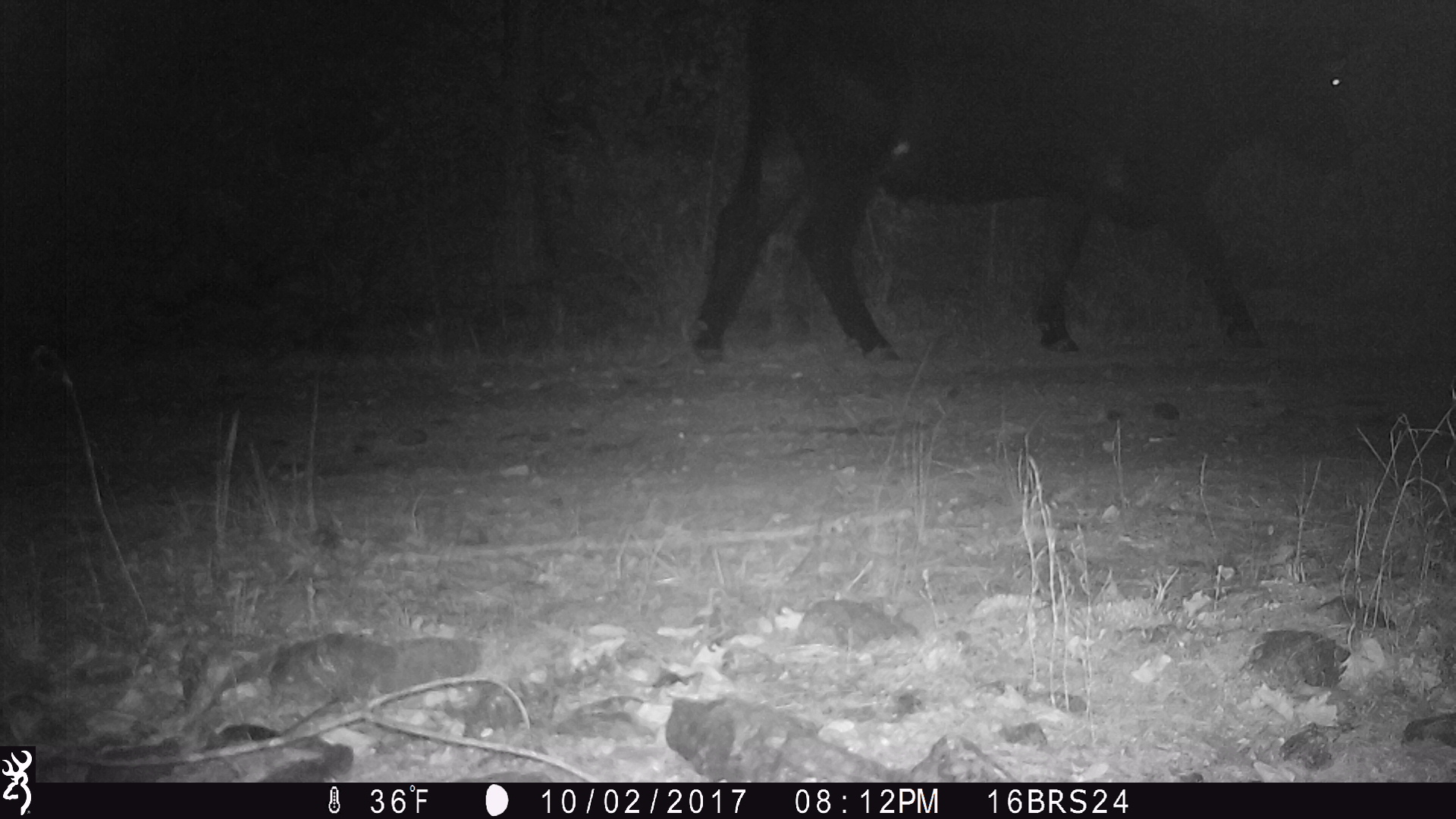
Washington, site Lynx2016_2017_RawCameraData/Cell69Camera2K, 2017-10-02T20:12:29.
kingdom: Animalia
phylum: Chordata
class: Mammalia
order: Artiodactyla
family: Bovidae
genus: Bos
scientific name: Bos taurus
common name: domestic cattle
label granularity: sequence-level